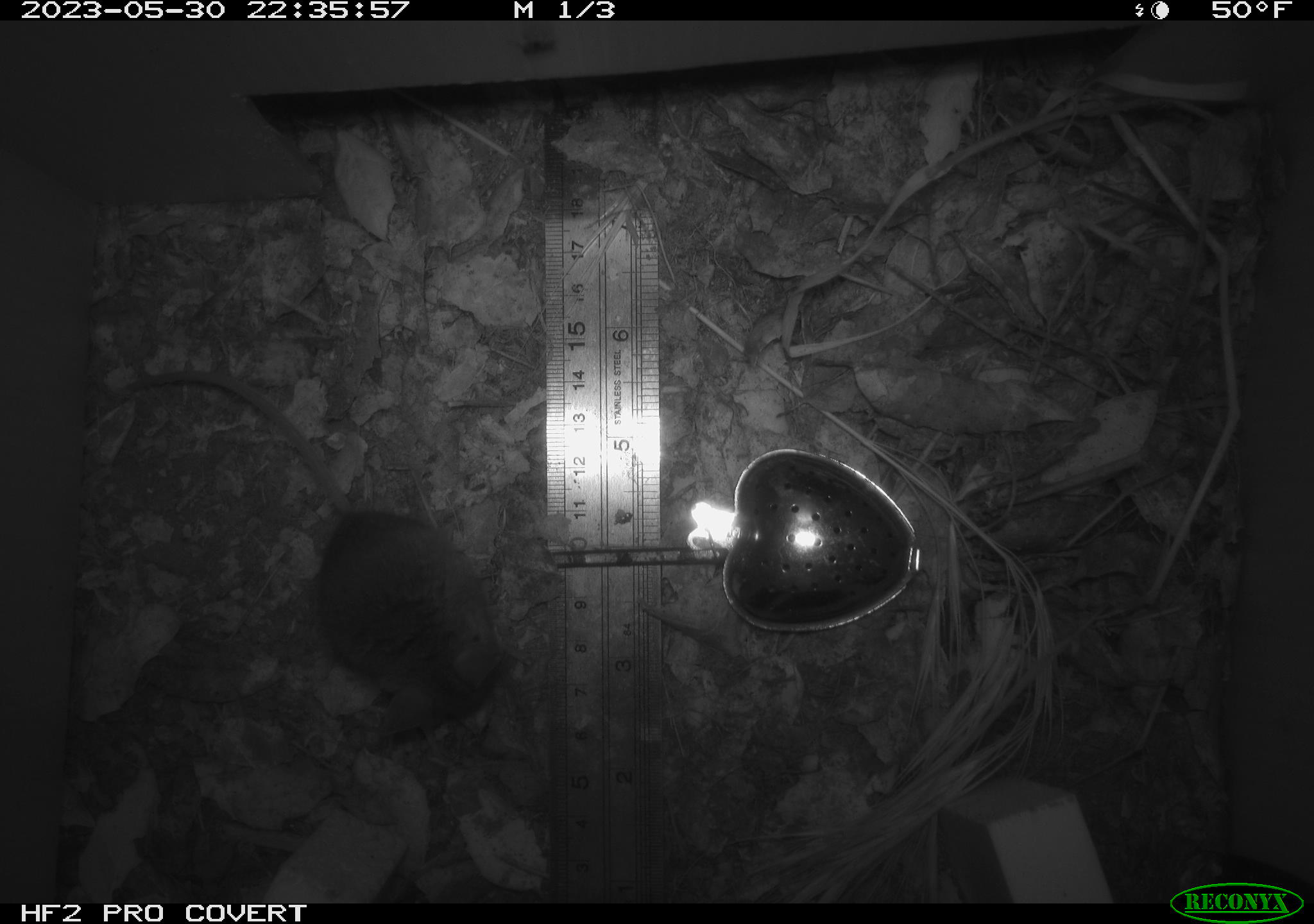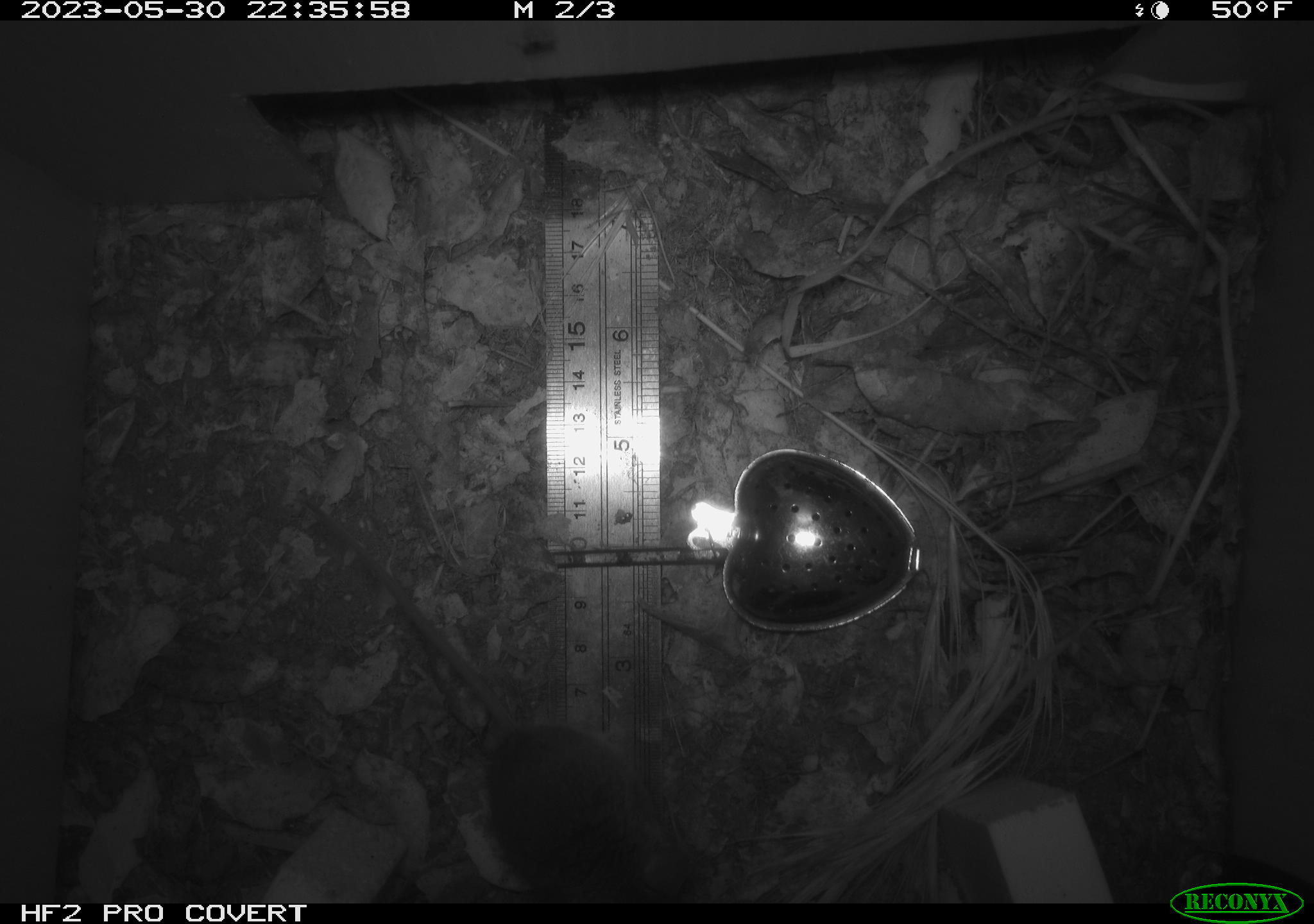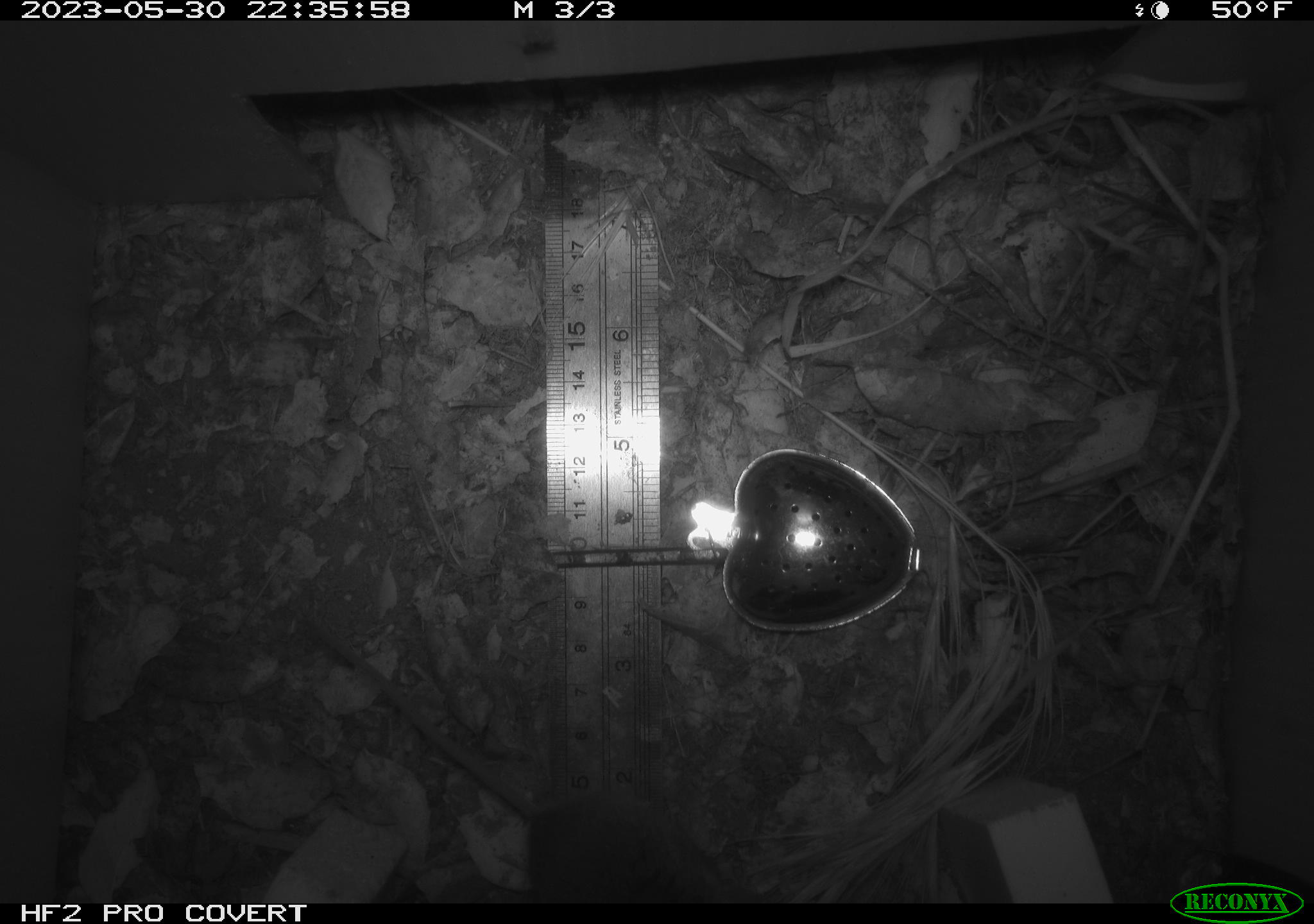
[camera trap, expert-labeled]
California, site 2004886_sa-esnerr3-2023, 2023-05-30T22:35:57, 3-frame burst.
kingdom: Animalia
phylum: Chordata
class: Mammalia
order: Rodentia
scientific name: Rodentia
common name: mouse species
Mouse species (Rodentia).